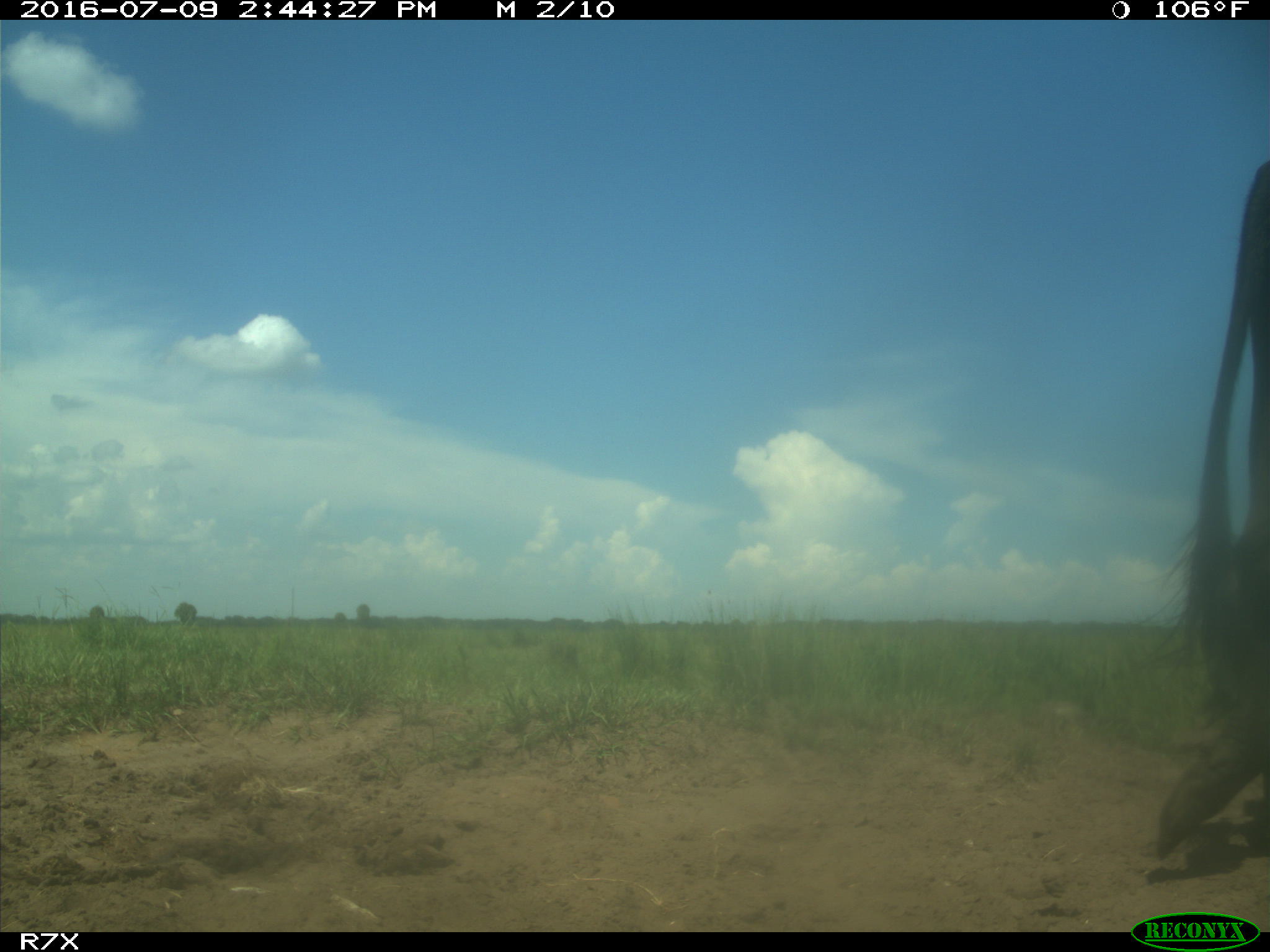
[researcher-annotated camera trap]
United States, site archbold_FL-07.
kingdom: Animalia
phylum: Chordata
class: Mammalia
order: Artiodactyla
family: Bovidae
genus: Bos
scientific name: Bos taurus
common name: domestic cow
Bos taurus (domestic cow).